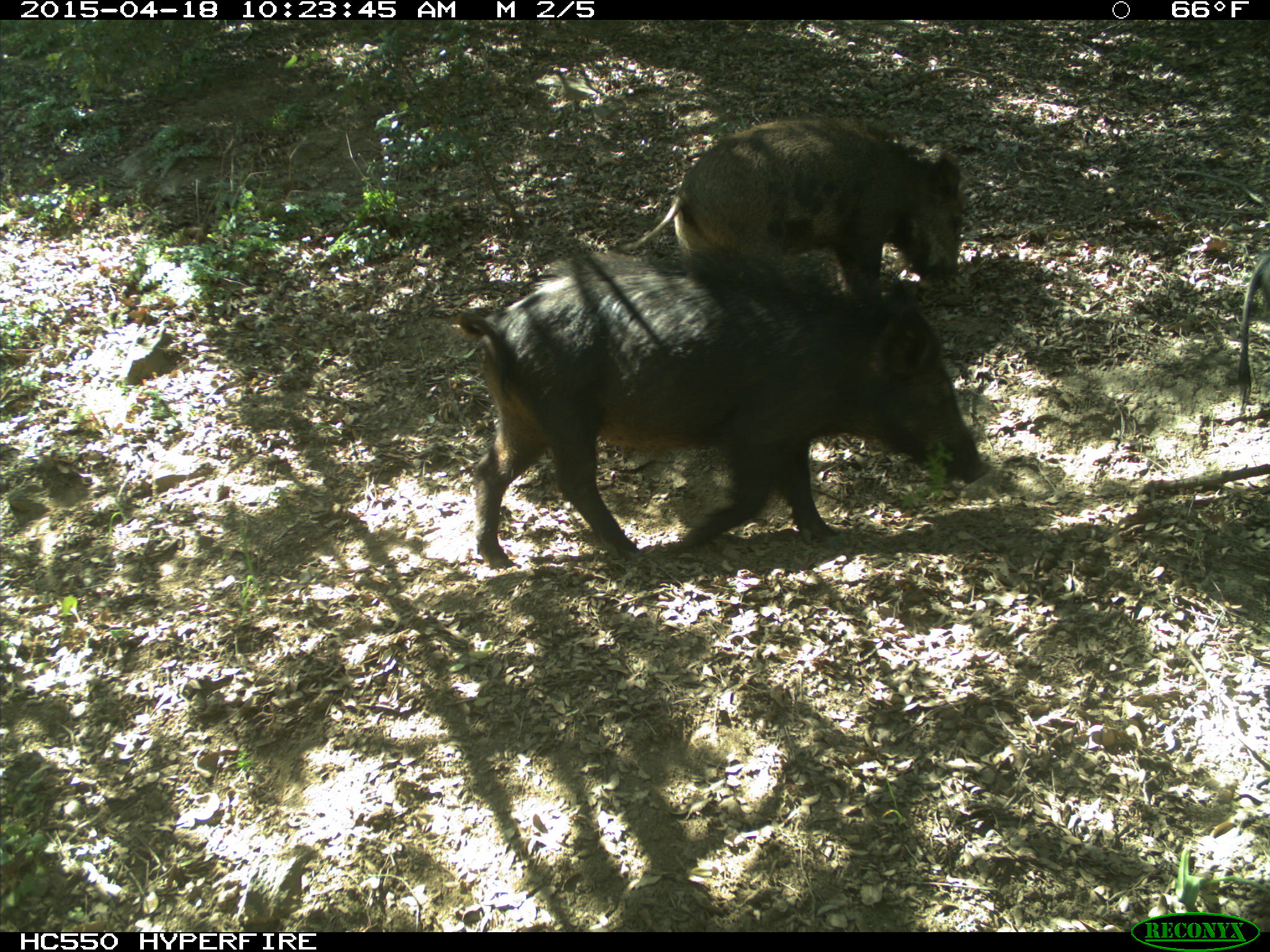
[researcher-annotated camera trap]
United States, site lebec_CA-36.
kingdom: Animalia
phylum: Chordata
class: Mammalia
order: Artiodactyla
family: Suidae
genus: Sus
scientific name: Sus scrofa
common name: wild boar